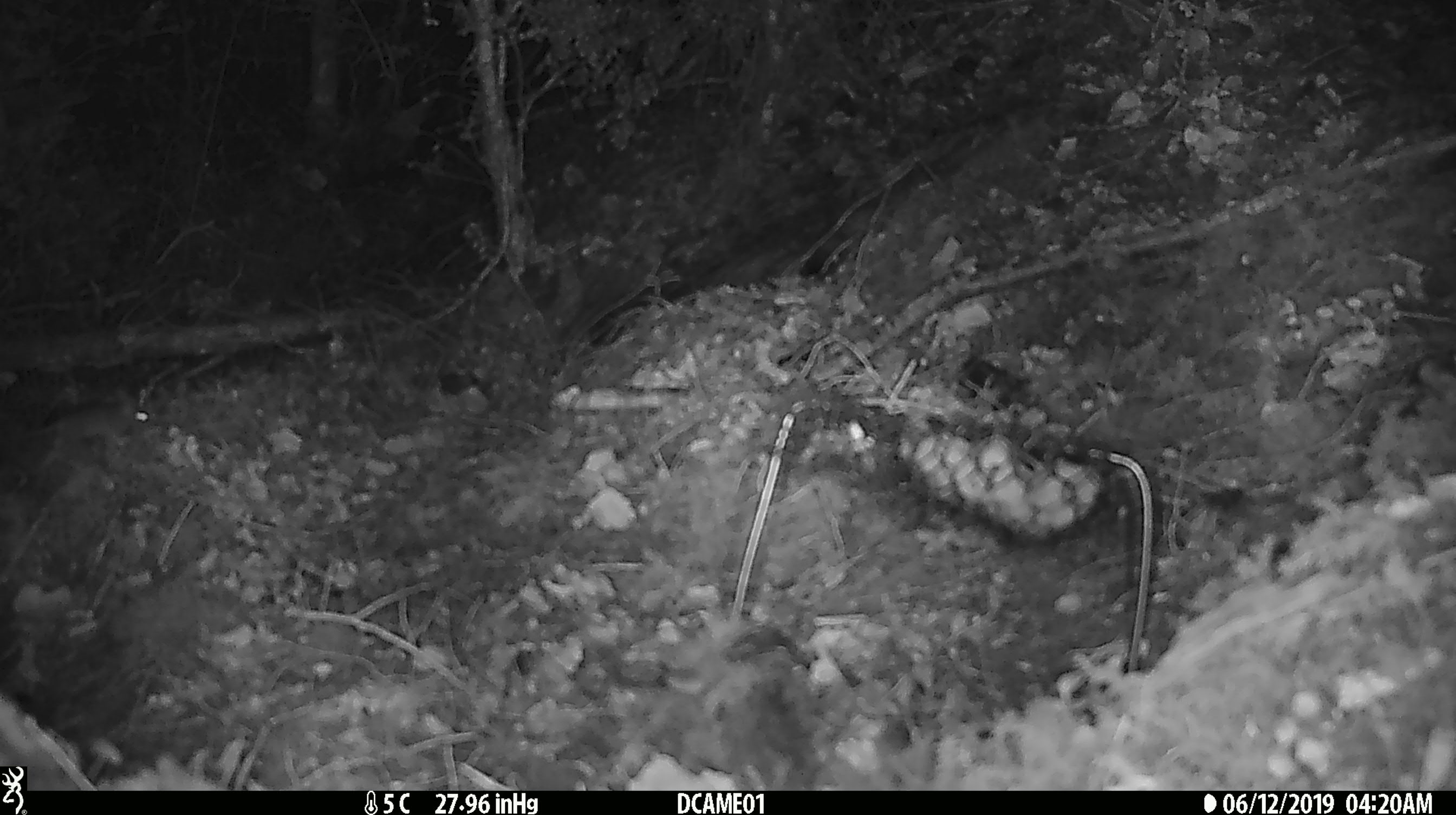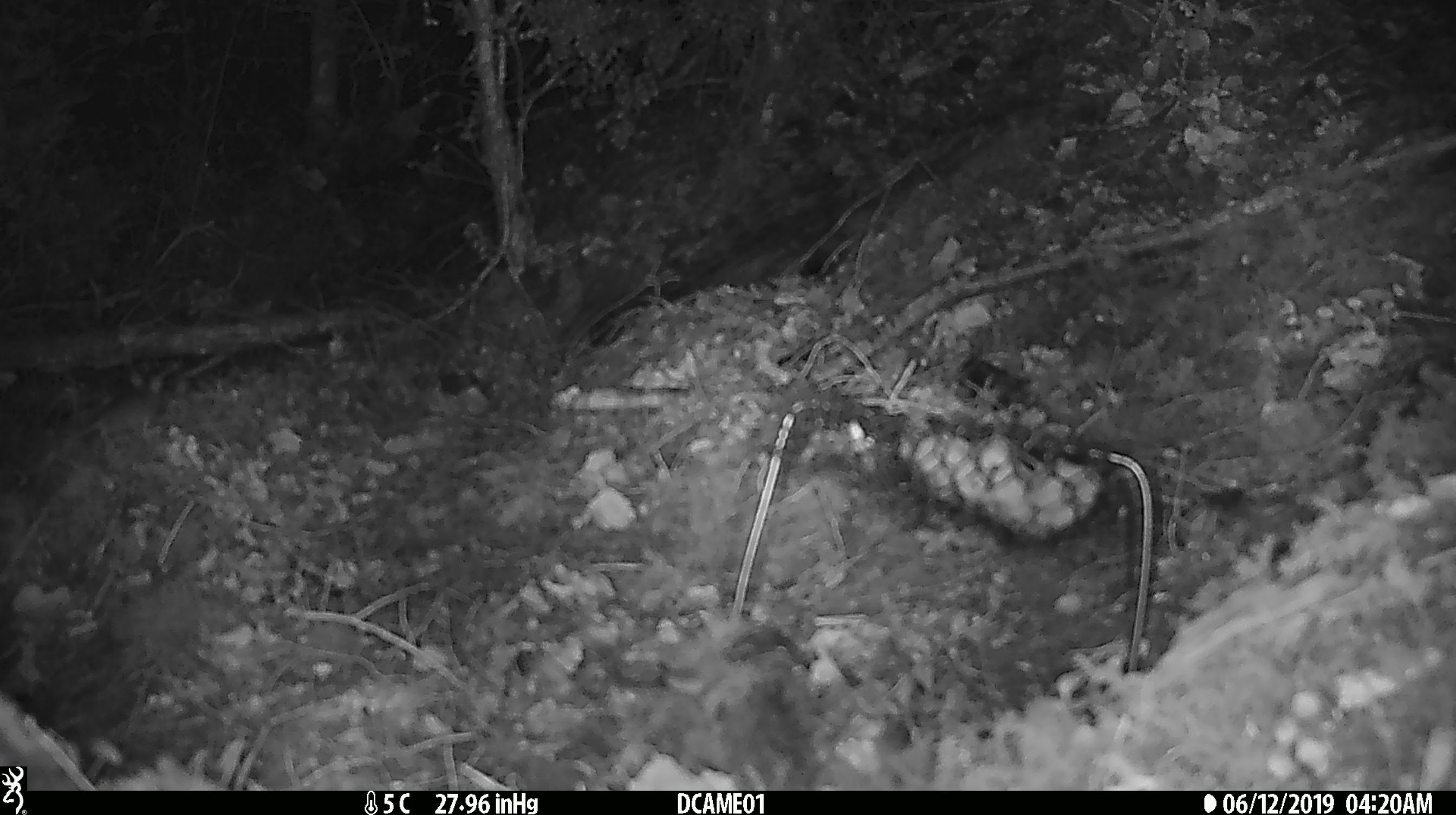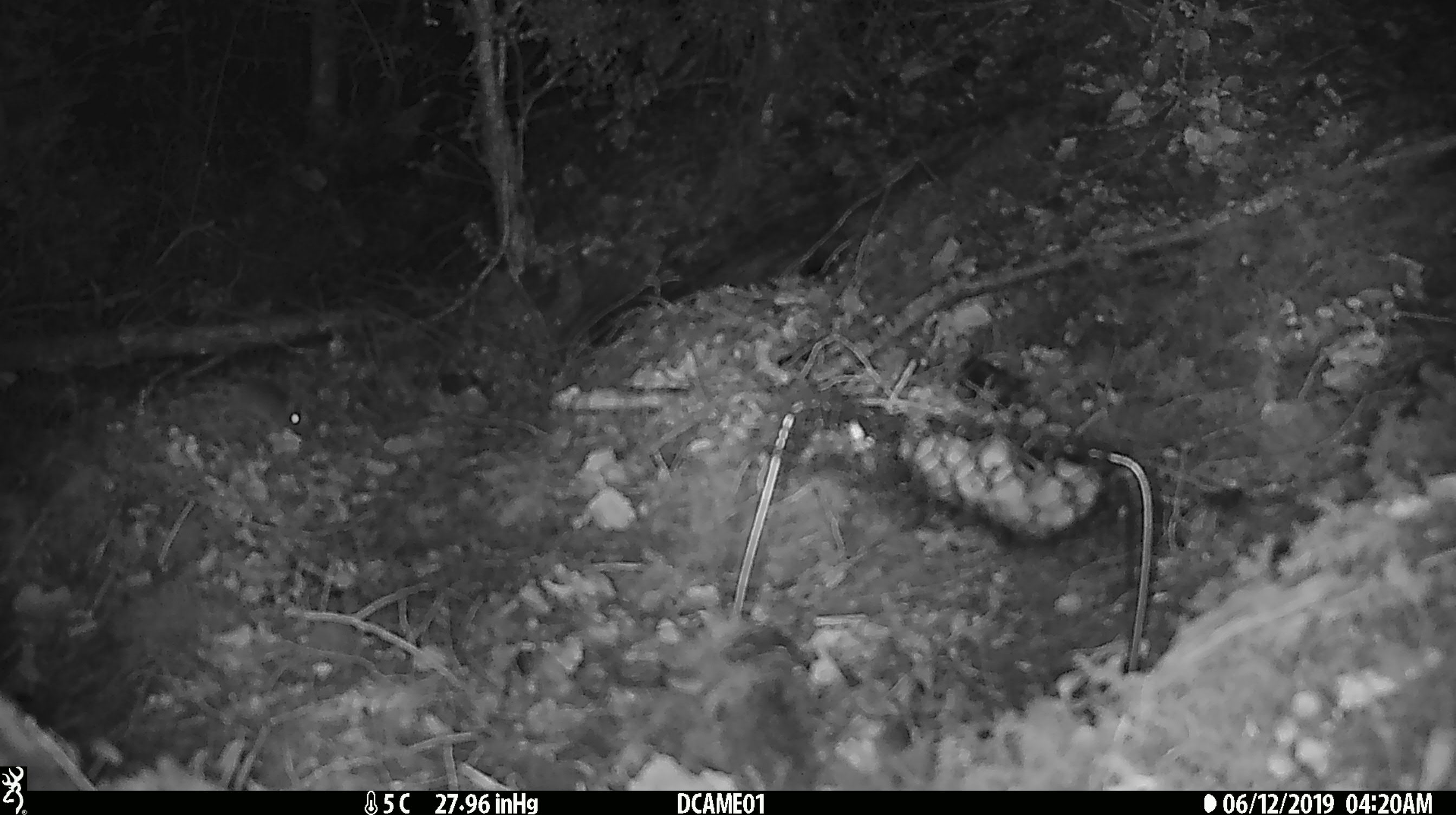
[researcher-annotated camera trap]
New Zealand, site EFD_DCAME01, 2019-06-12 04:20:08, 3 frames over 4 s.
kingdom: Animalia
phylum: Chordata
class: Mammalia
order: Rodentia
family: Muridae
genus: Mus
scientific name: Mus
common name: mouse